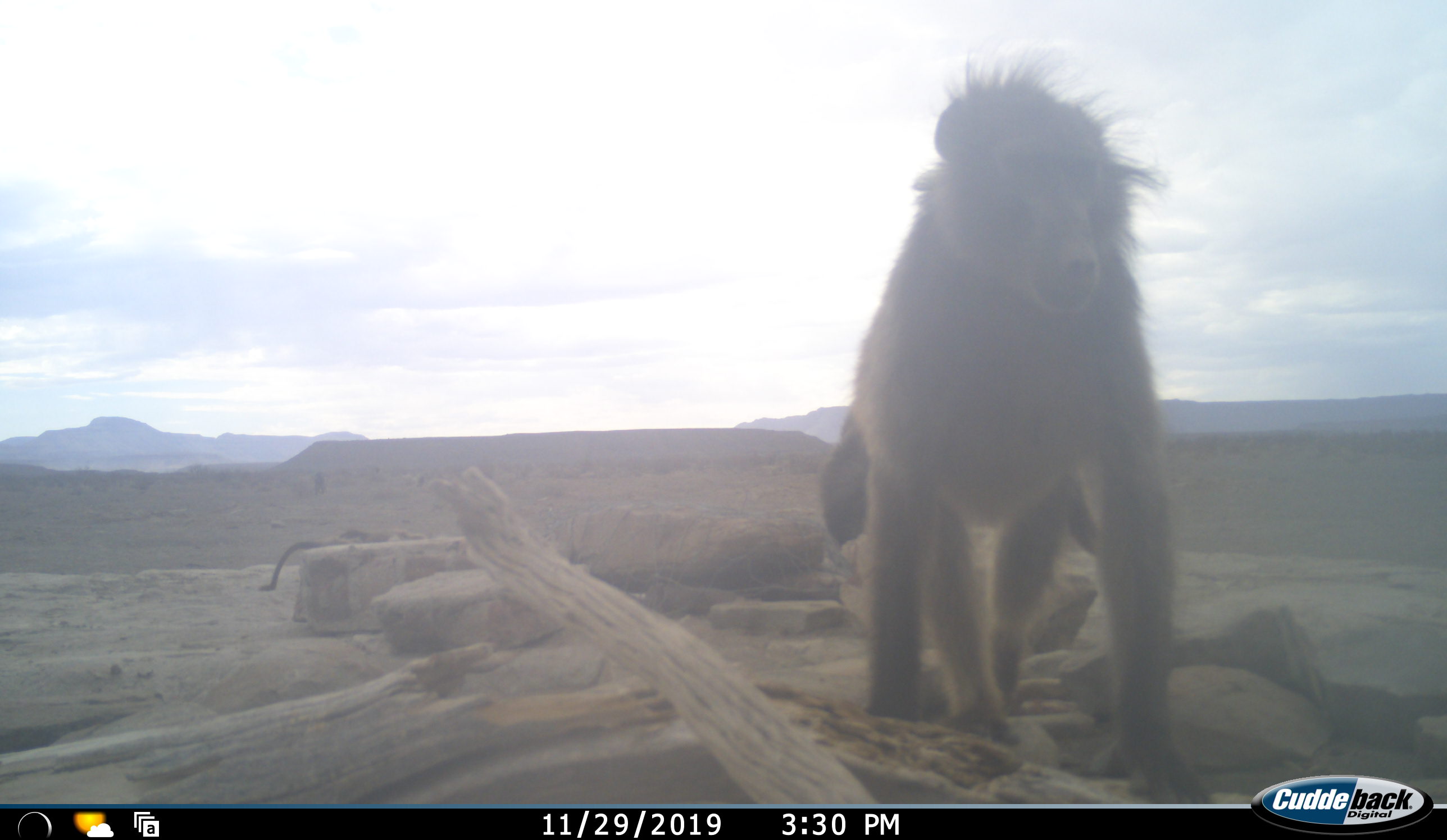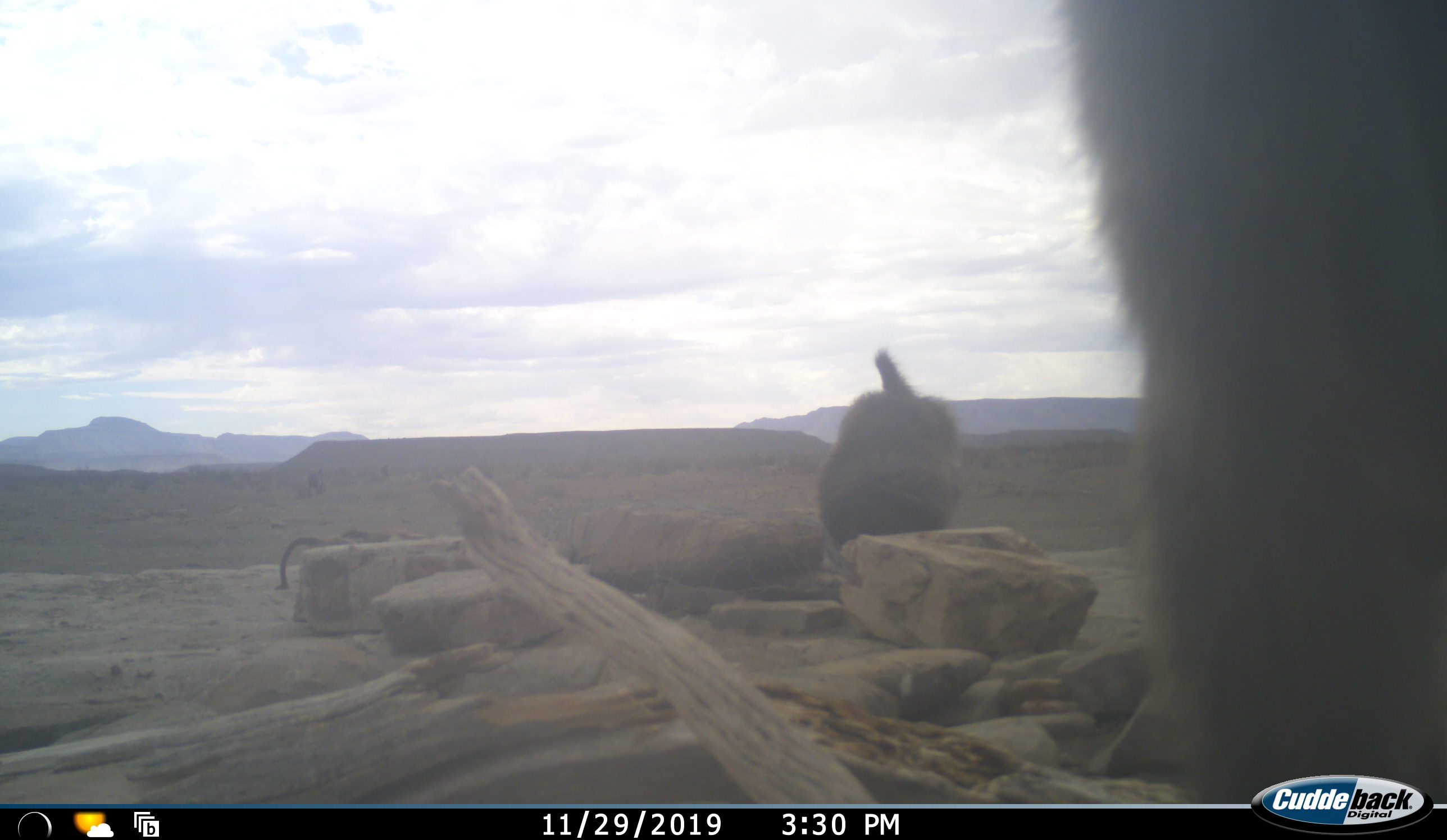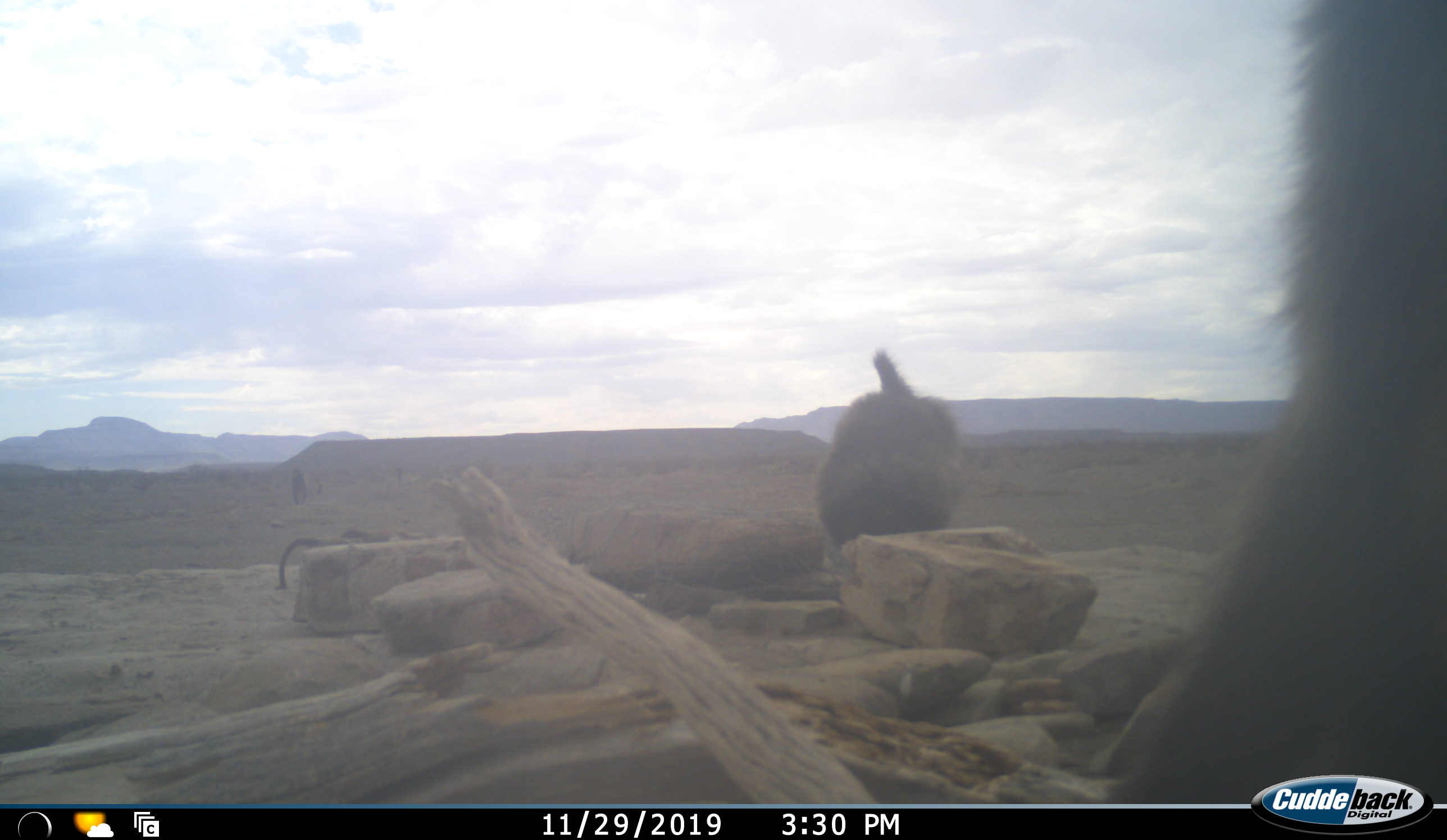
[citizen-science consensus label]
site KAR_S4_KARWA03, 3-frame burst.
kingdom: Animalia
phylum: Chordata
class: Mammalia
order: Primates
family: Cercopithecidae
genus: Papio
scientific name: Papio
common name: baboon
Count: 3.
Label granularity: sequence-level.